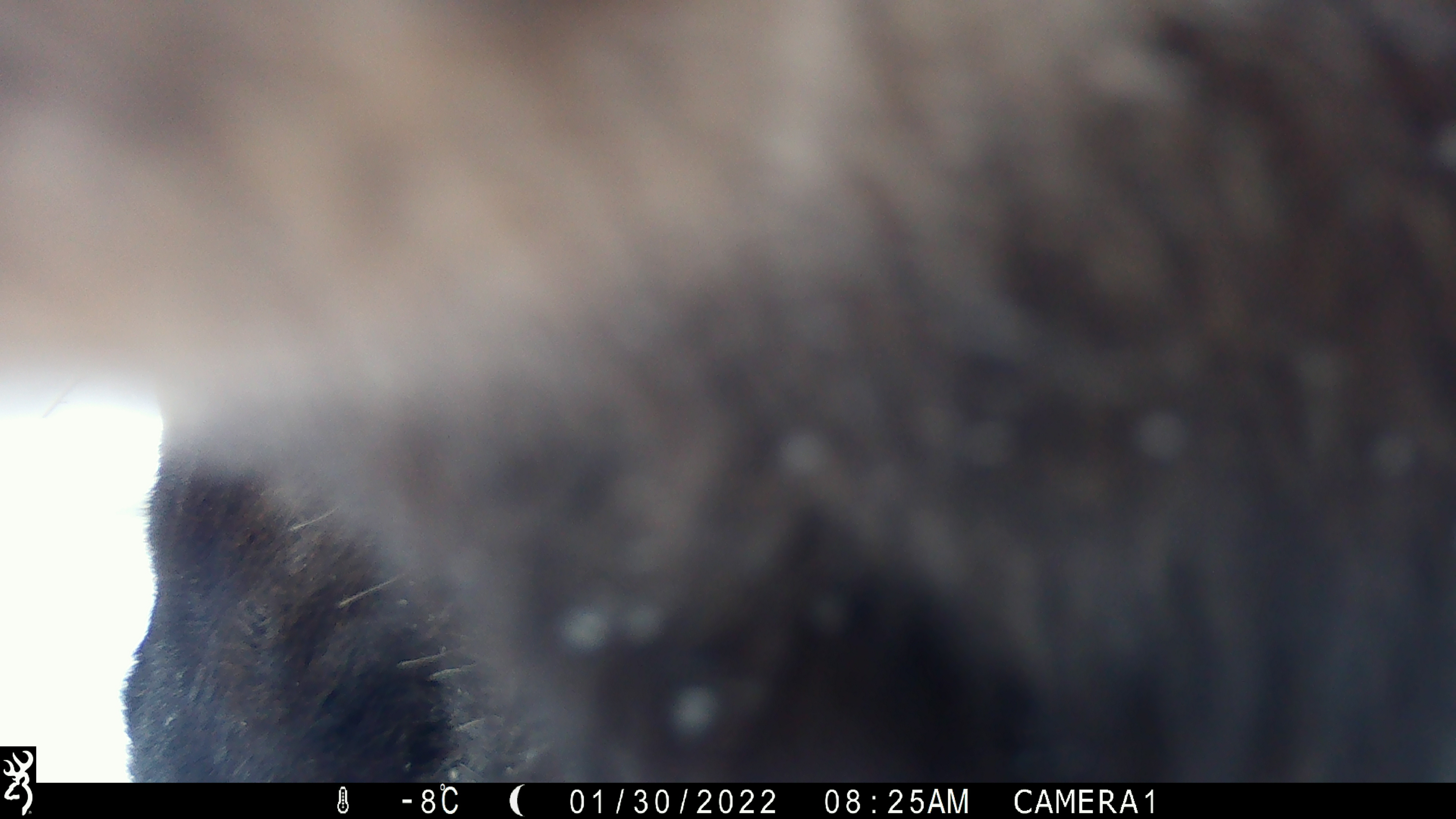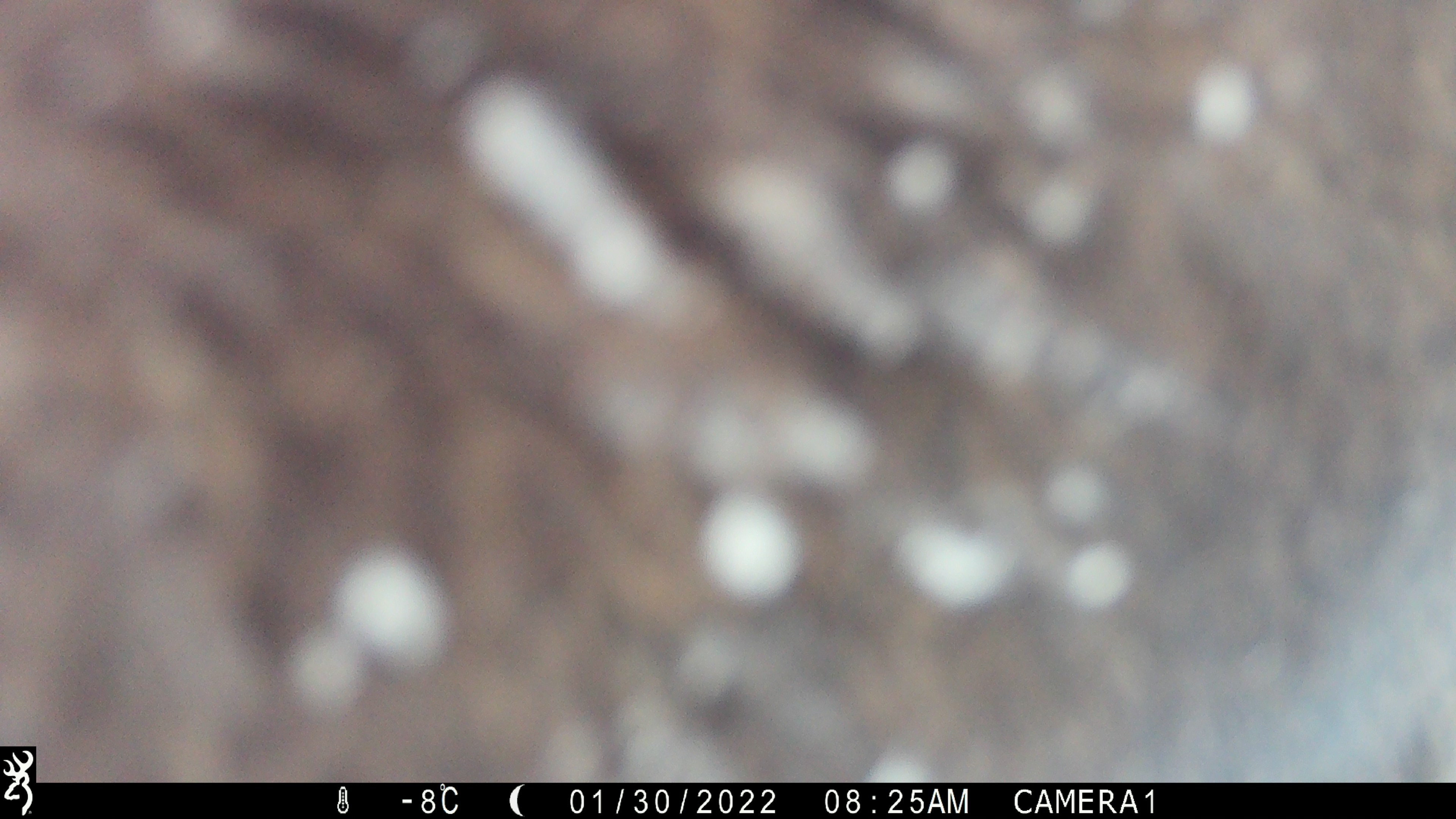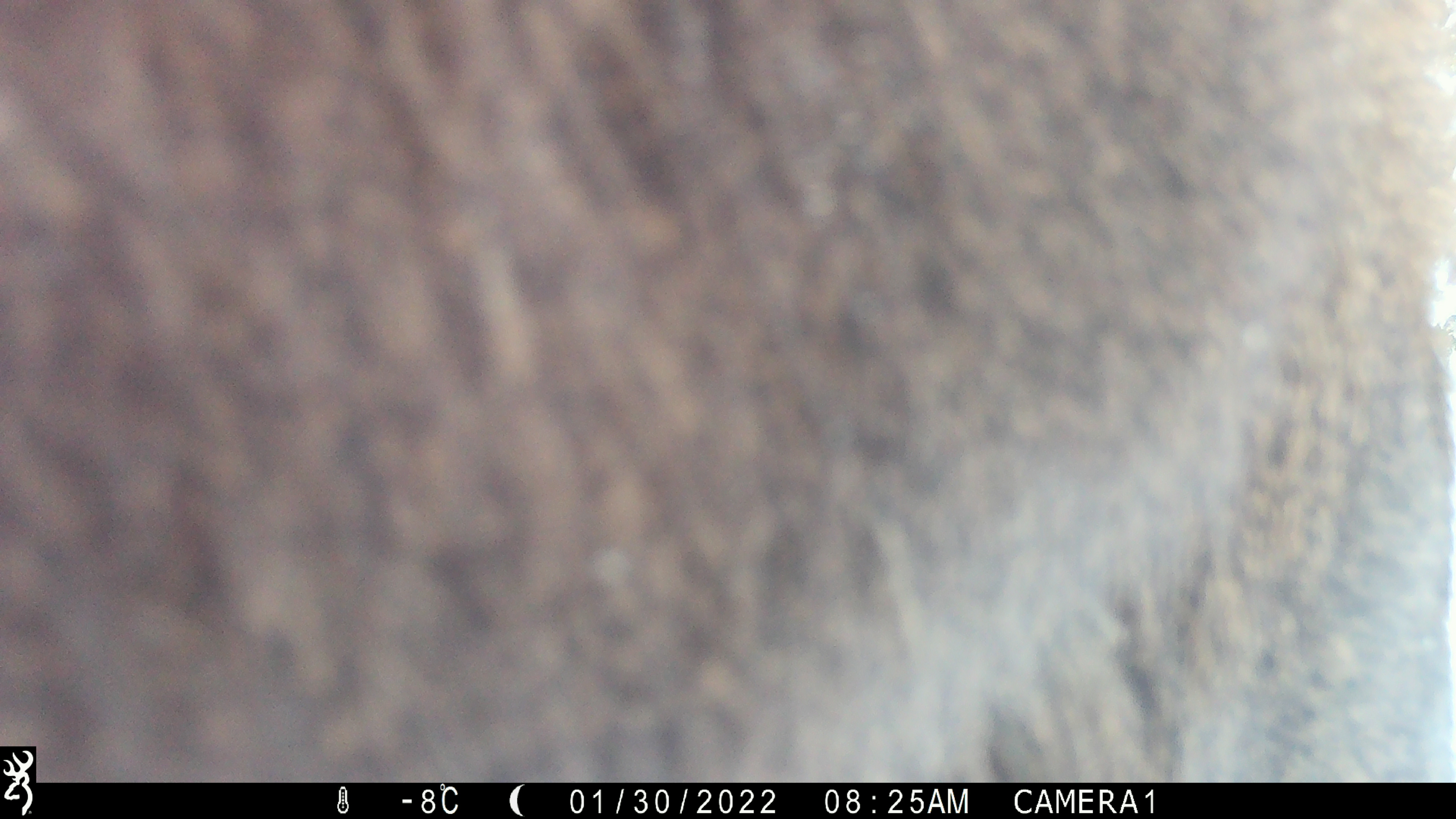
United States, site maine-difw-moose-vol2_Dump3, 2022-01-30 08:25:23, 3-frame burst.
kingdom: Animalia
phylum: Chordata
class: Mammalia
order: Artiodactyla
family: Cervidae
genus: Alces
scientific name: Alces alces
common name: moose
Moose (Alces alces).